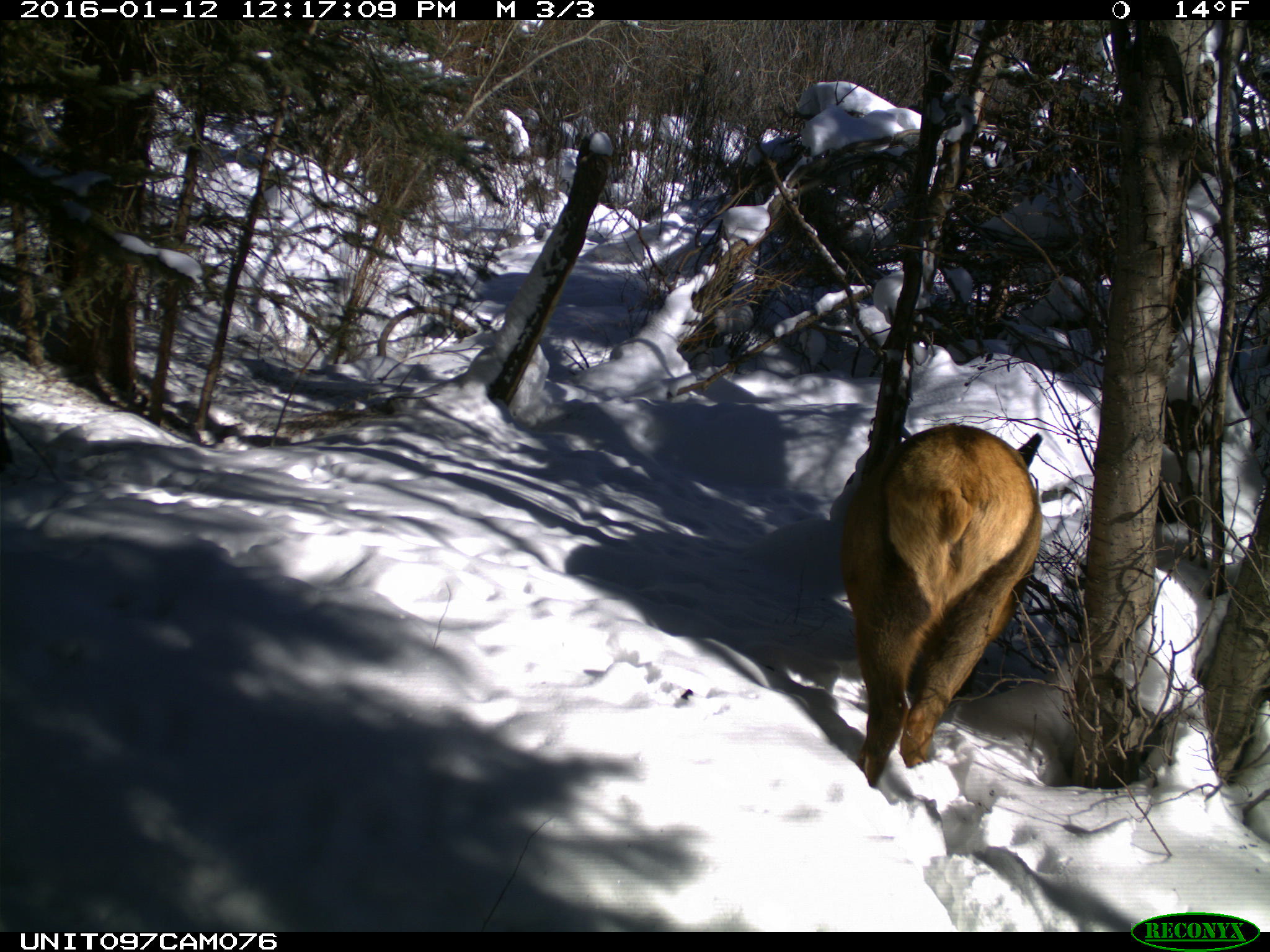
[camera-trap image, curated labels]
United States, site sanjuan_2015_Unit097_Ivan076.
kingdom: Animalia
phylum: Chordata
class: Mammalia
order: Artiodactyla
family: Cervidae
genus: Cervus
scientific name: Cervus elaphus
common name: red deer